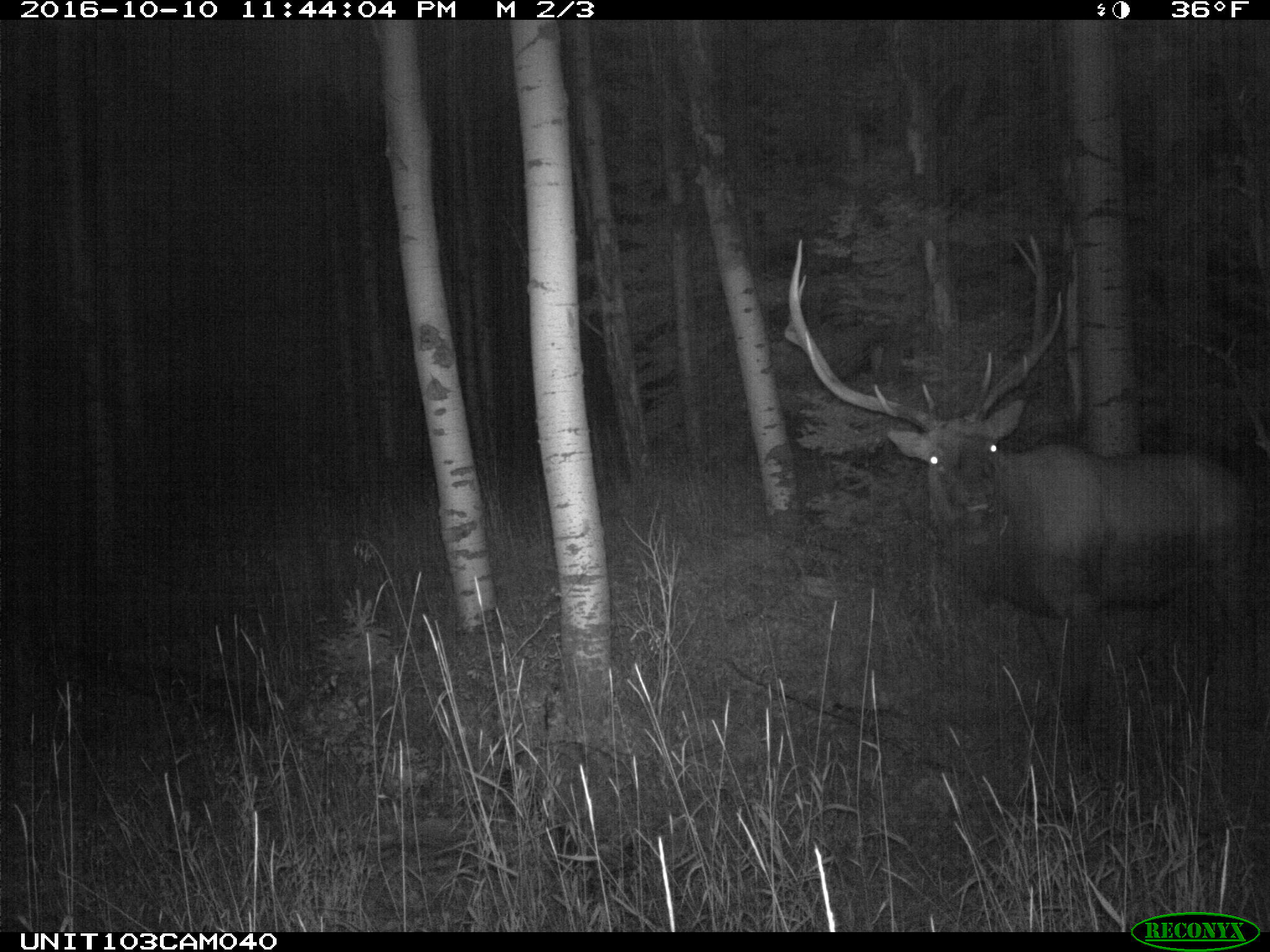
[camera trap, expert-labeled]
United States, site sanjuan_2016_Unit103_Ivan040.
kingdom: Animalia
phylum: Chordata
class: Mammalia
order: Artiodactyla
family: Cervidae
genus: Cervus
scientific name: Cervus elaphus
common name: red deer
Cervus elaphus (red deer).